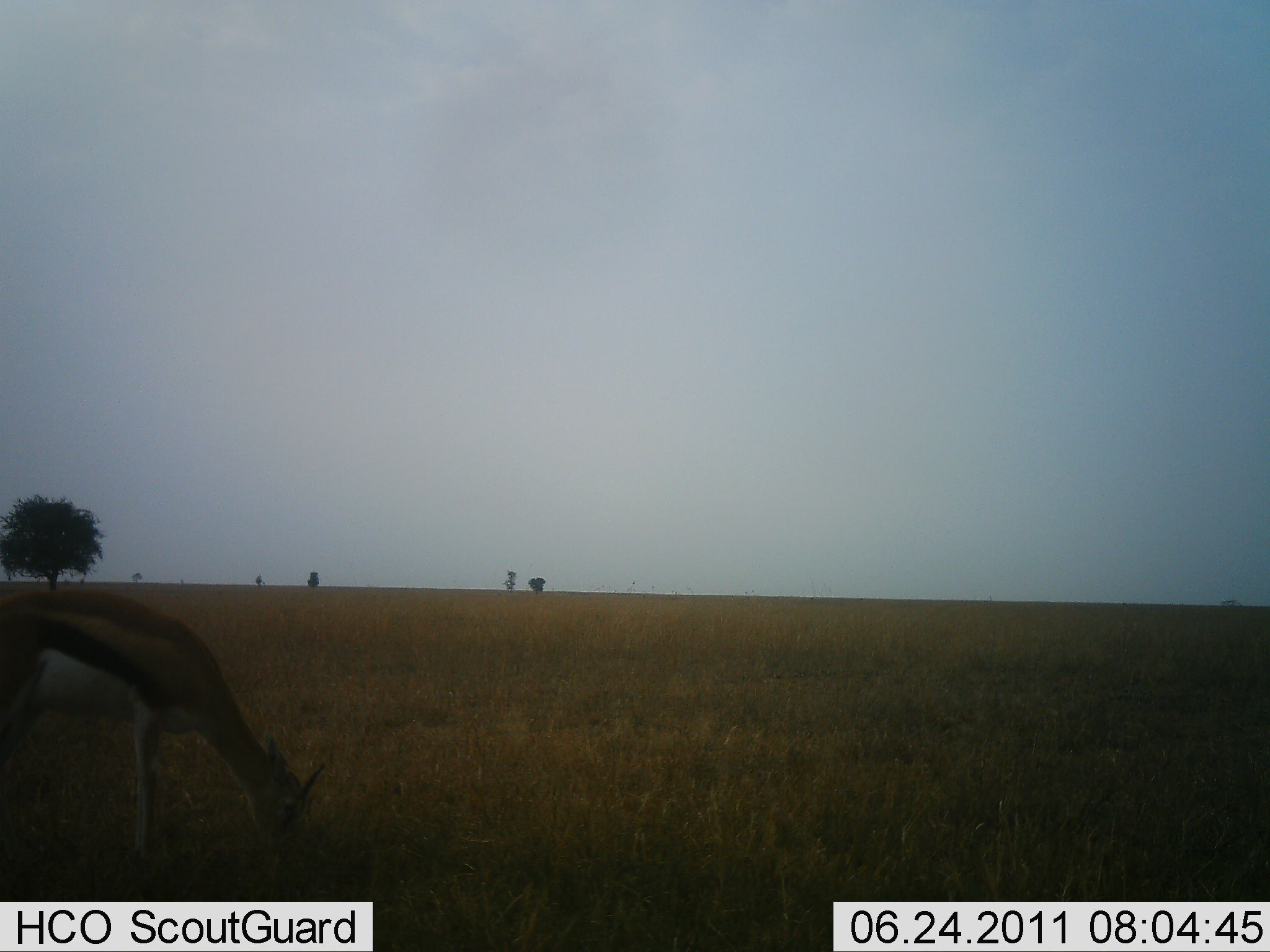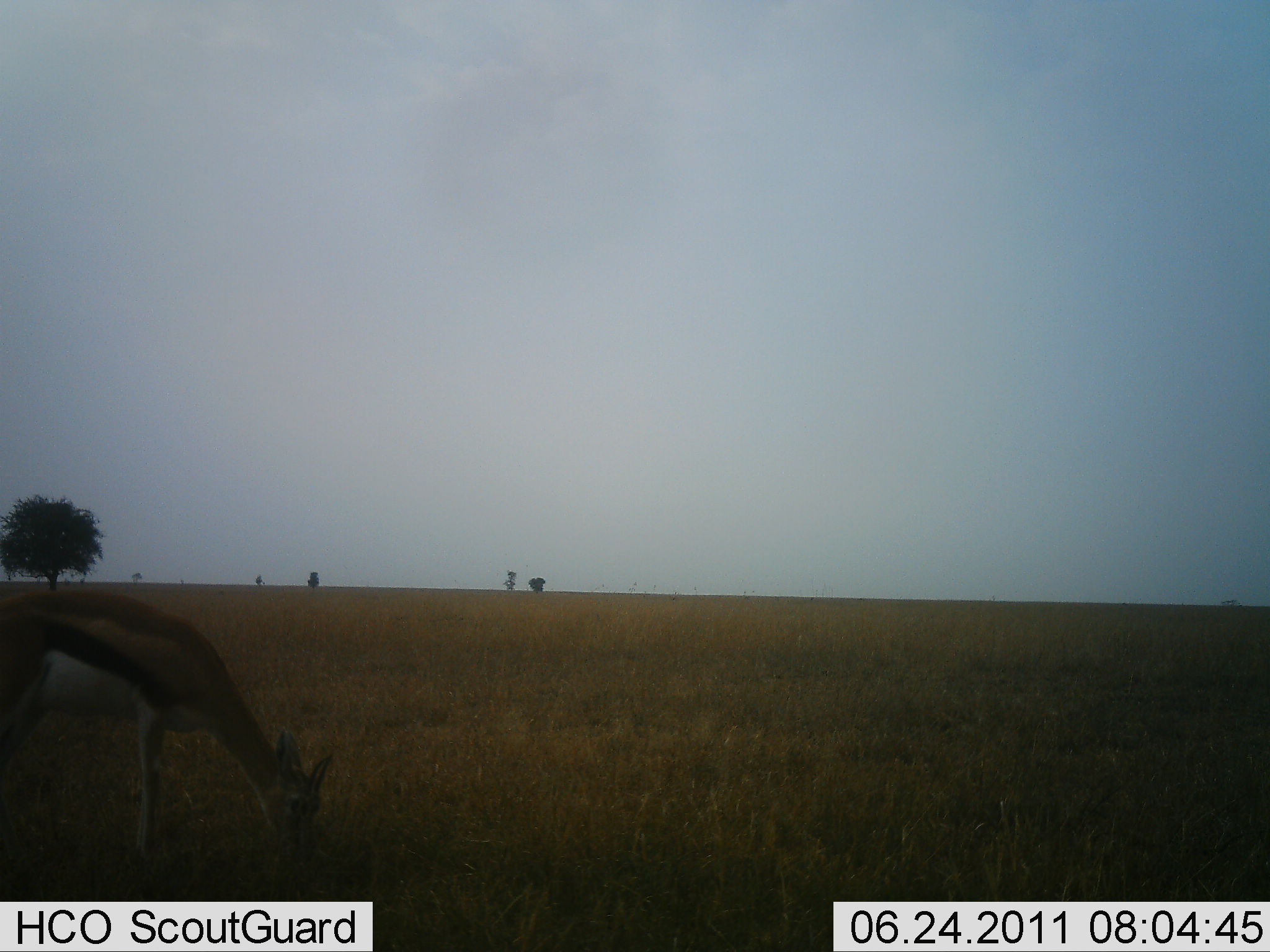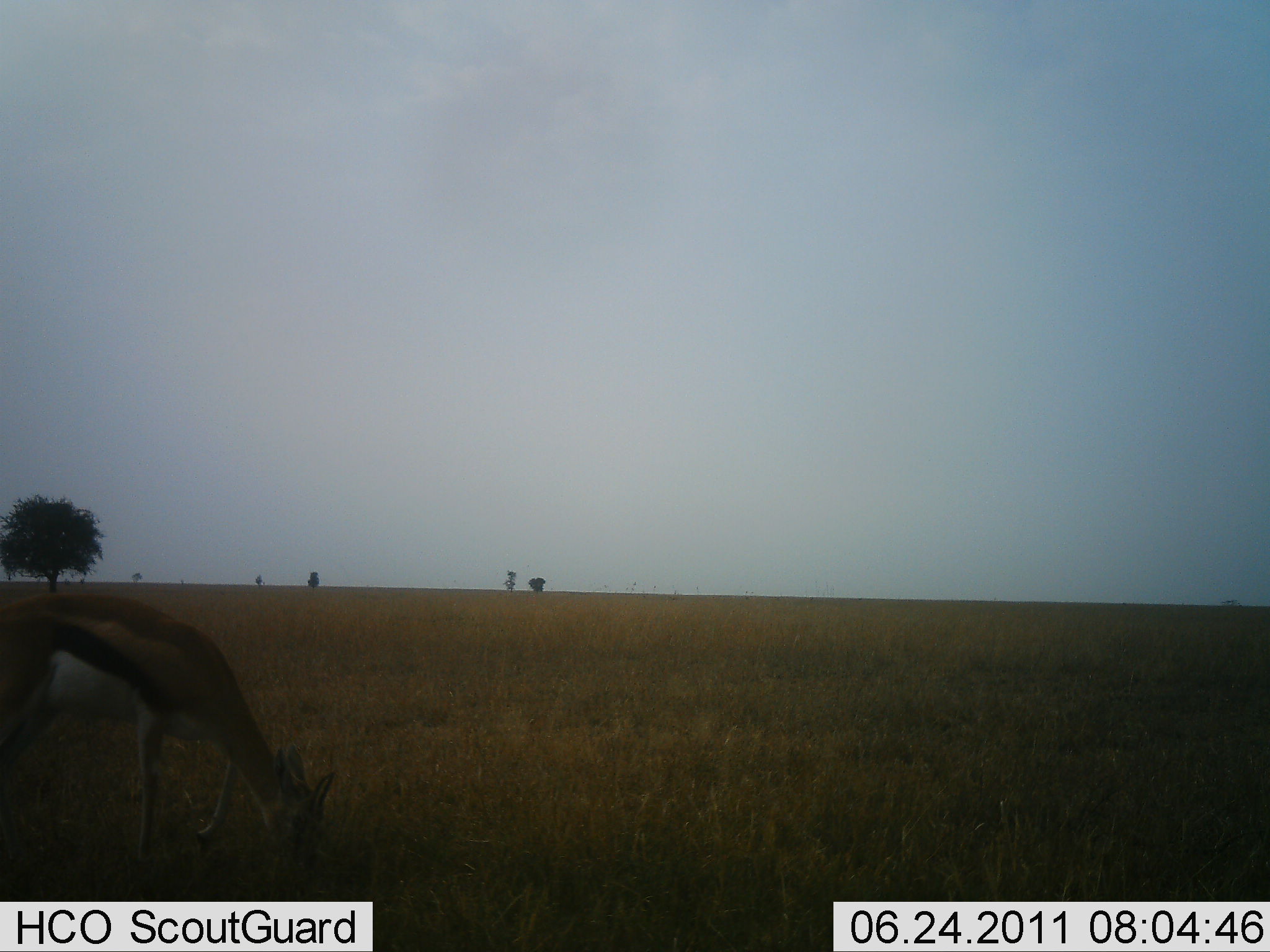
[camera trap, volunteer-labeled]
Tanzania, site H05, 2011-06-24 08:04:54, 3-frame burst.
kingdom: Animalia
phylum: Chordata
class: Mammalia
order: Artiodactyla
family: Bovidae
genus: Eudorcas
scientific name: Eudorcas thomsonii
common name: thomson's gazelle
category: gazellethomsons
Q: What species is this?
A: Gazellethomsons (thomson's gazelle) (Eudorcas thomsonii).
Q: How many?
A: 1.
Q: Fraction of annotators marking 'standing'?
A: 15%.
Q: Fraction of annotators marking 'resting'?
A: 0%.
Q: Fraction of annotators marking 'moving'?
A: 0%.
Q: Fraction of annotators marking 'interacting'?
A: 0%.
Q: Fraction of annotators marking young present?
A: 0%.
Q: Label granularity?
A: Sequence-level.